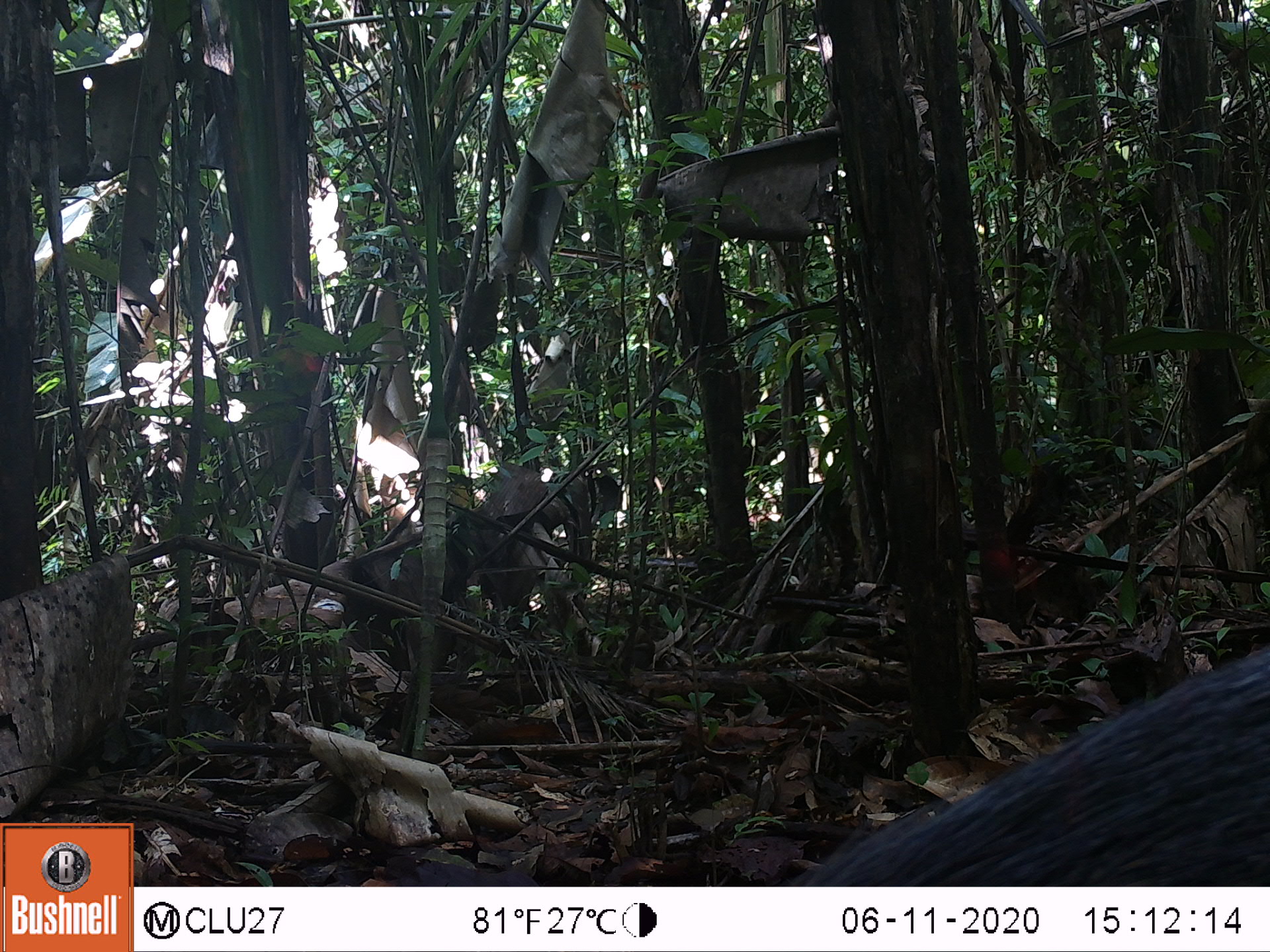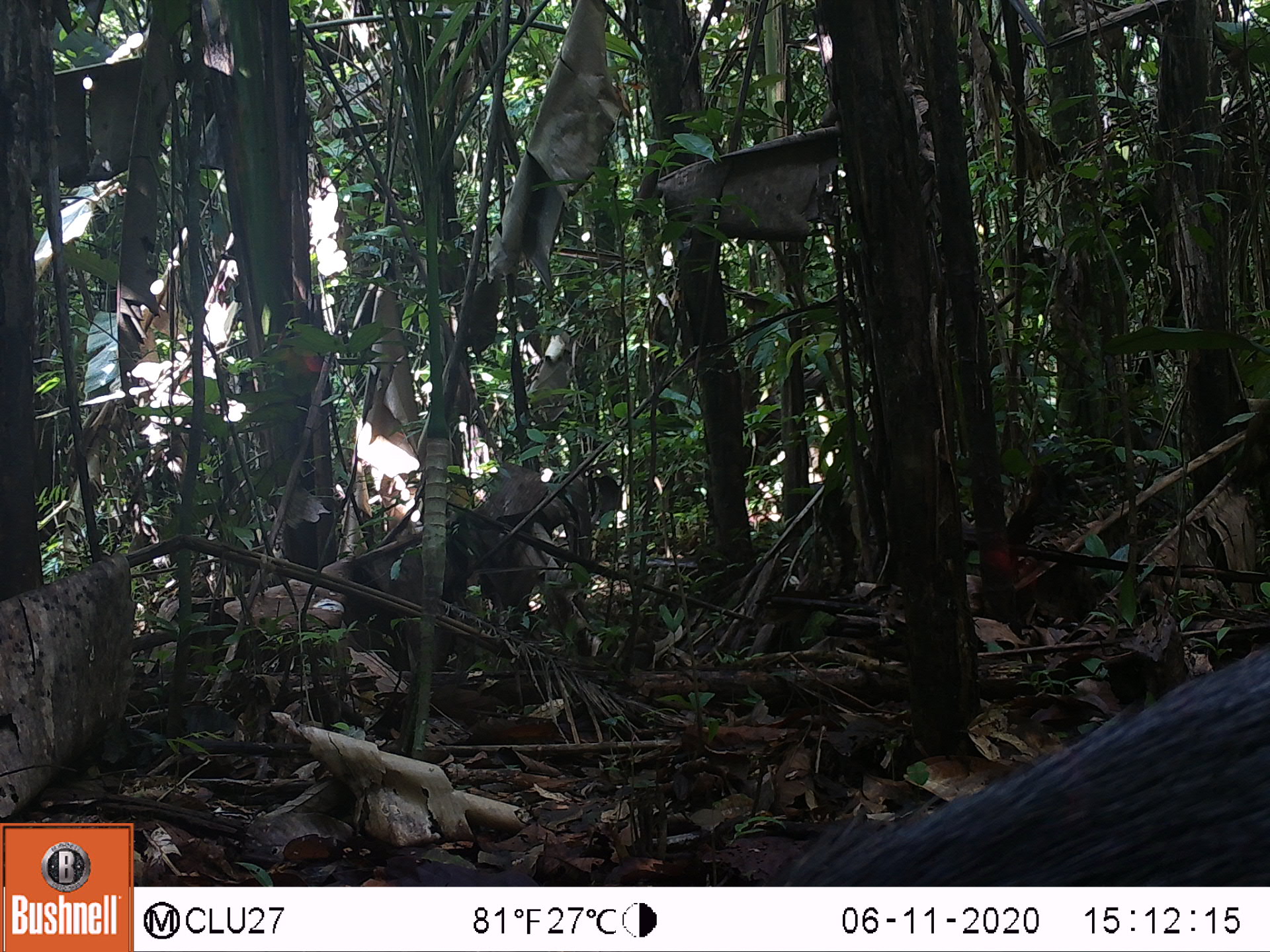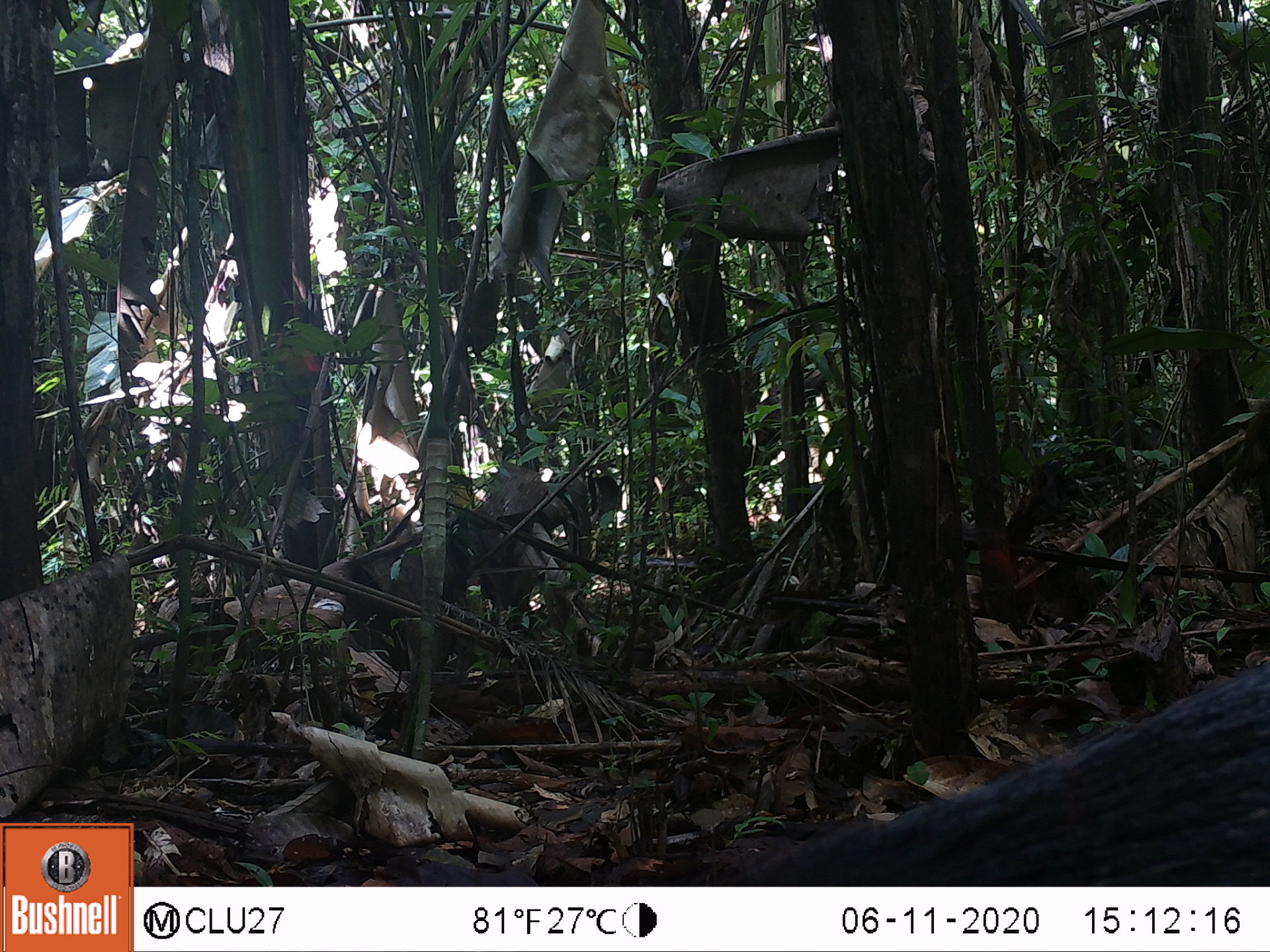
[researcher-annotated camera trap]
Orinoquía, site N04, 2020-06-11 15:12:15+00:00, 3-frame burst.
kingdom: Animalia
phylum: Chordata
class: Mammalia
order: Artiodactyla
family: Tayassuidae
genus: Pecari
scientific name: Pecari tajacu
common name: collared peccary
Collared peccary (Pecari tajacu).